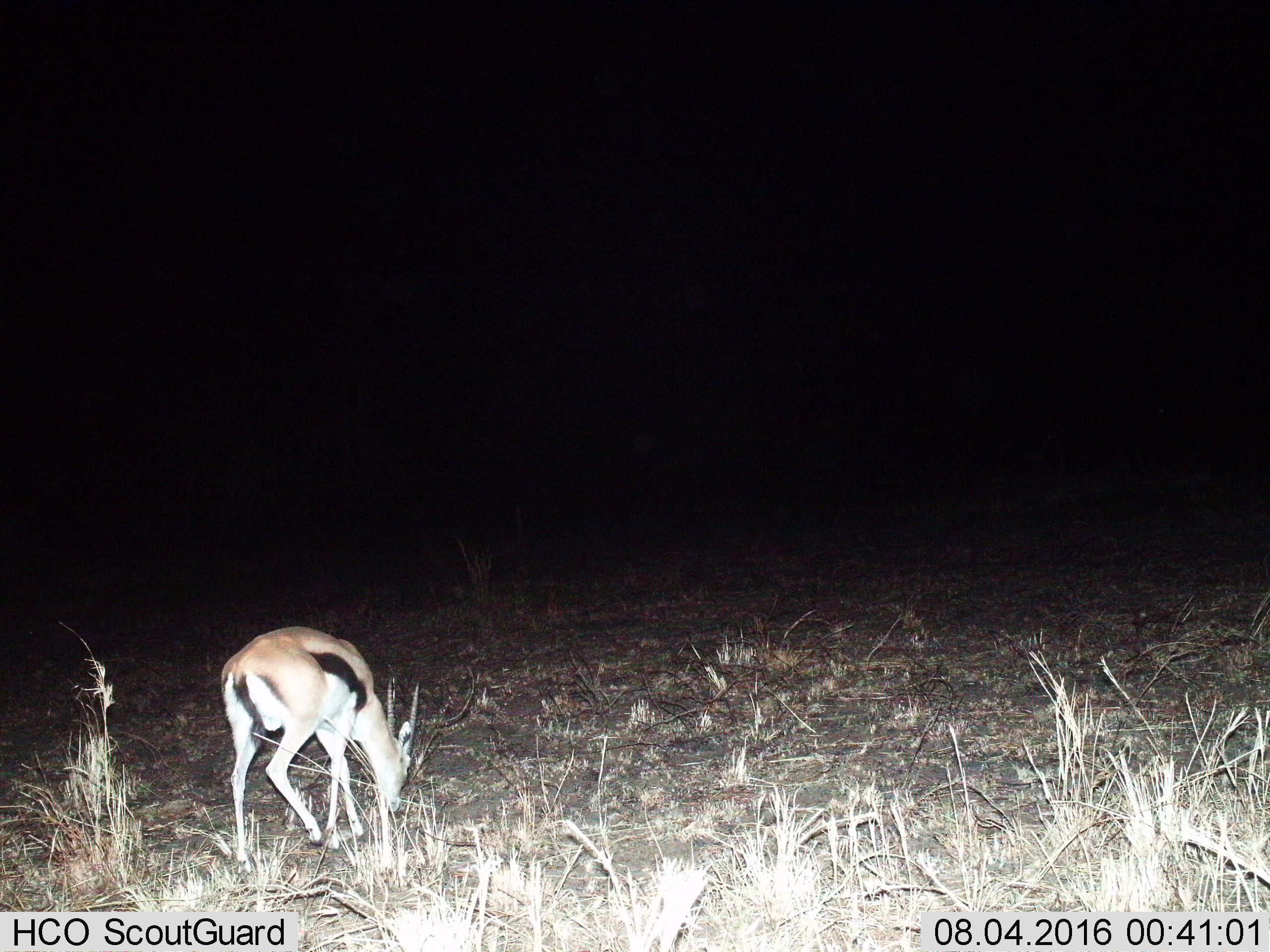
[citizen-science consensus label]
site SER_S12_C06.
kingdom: Animalia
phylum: Chordata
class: Mammalia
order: Artiodactyla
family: Bovidae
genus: Eudorcas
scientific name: Eudorcas thomsonii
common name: thomson's gazelle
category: gazellethomsons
Gazellethomsons (thomson's gazelle) (Eudorcas thomsonii), count 1. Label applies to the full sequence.